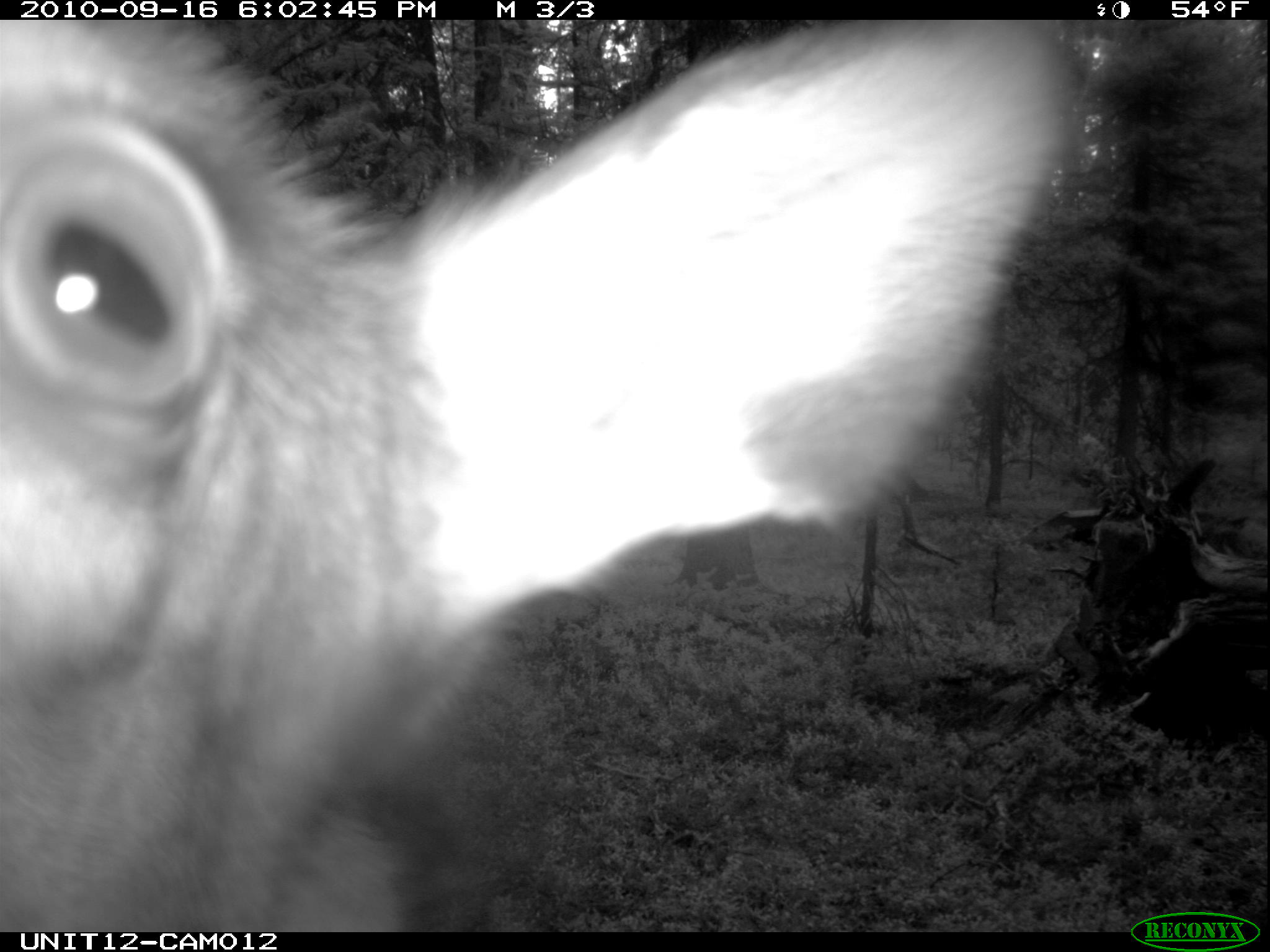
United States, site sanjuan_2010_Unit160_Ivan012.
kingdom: Animalia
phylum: Chordata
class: Mammalia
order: Artiodactyla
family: Cervidae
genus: Cervus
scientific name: Cervus elaphus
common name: red deer